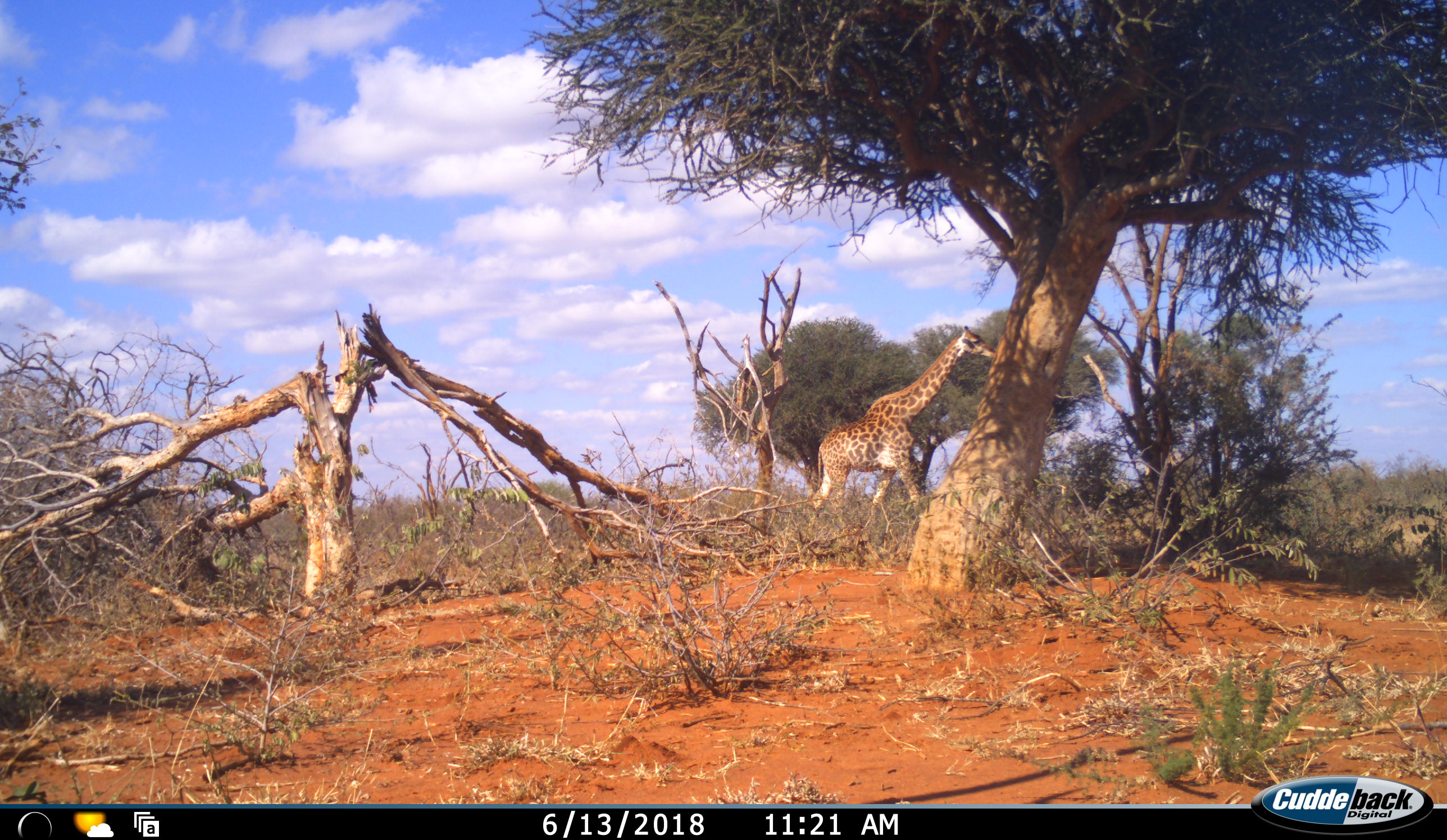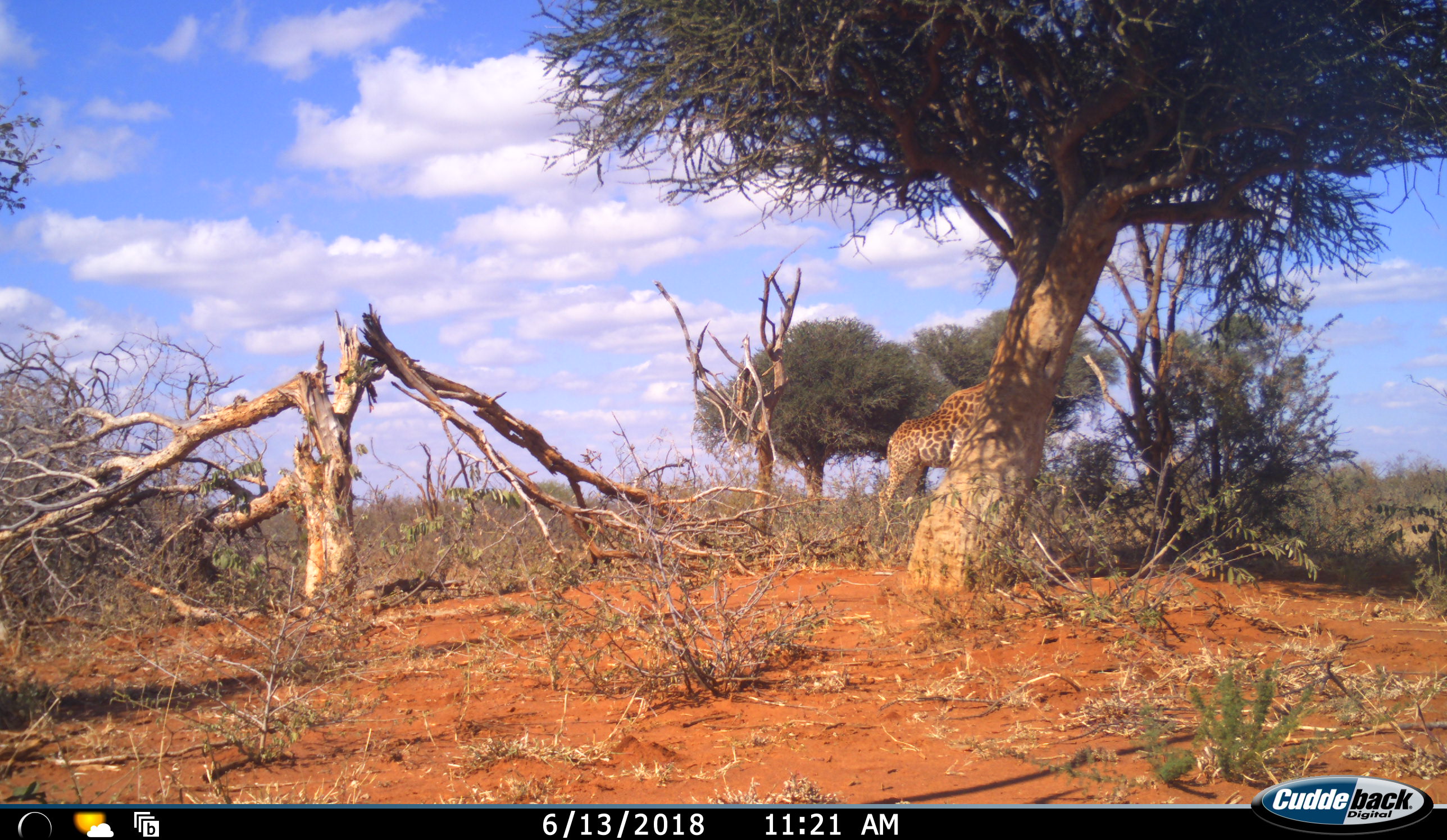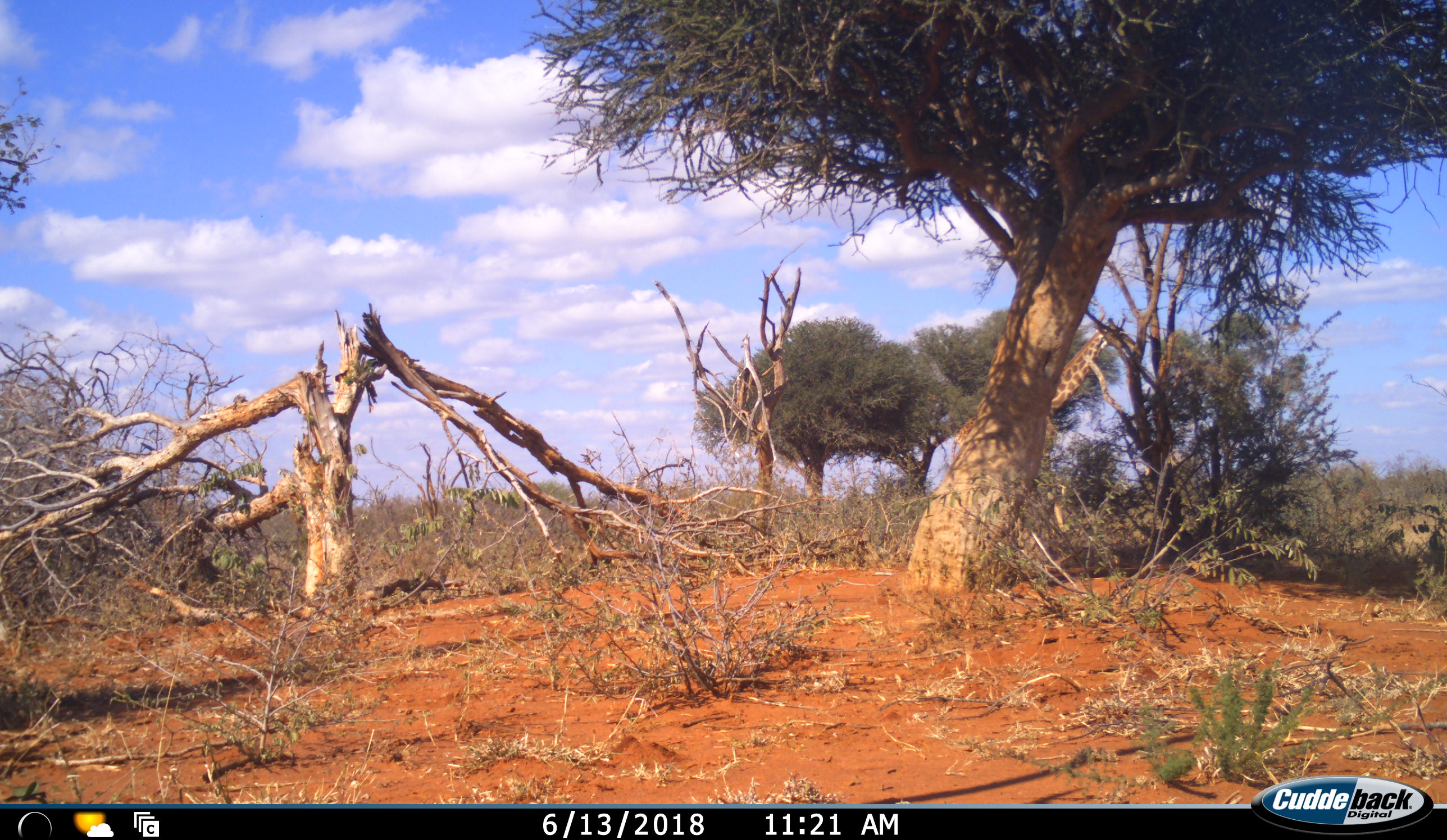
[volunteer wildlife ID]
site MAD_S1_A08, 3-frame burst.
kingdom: Animalia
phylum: Chordata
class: Mammalia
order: Artiodactyla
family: Giraffidae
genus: Giraffa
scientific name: Giraffa camelopardalis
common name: giraffe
Giraffe (Giraffa camelopardalis), count 1. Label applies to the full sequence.